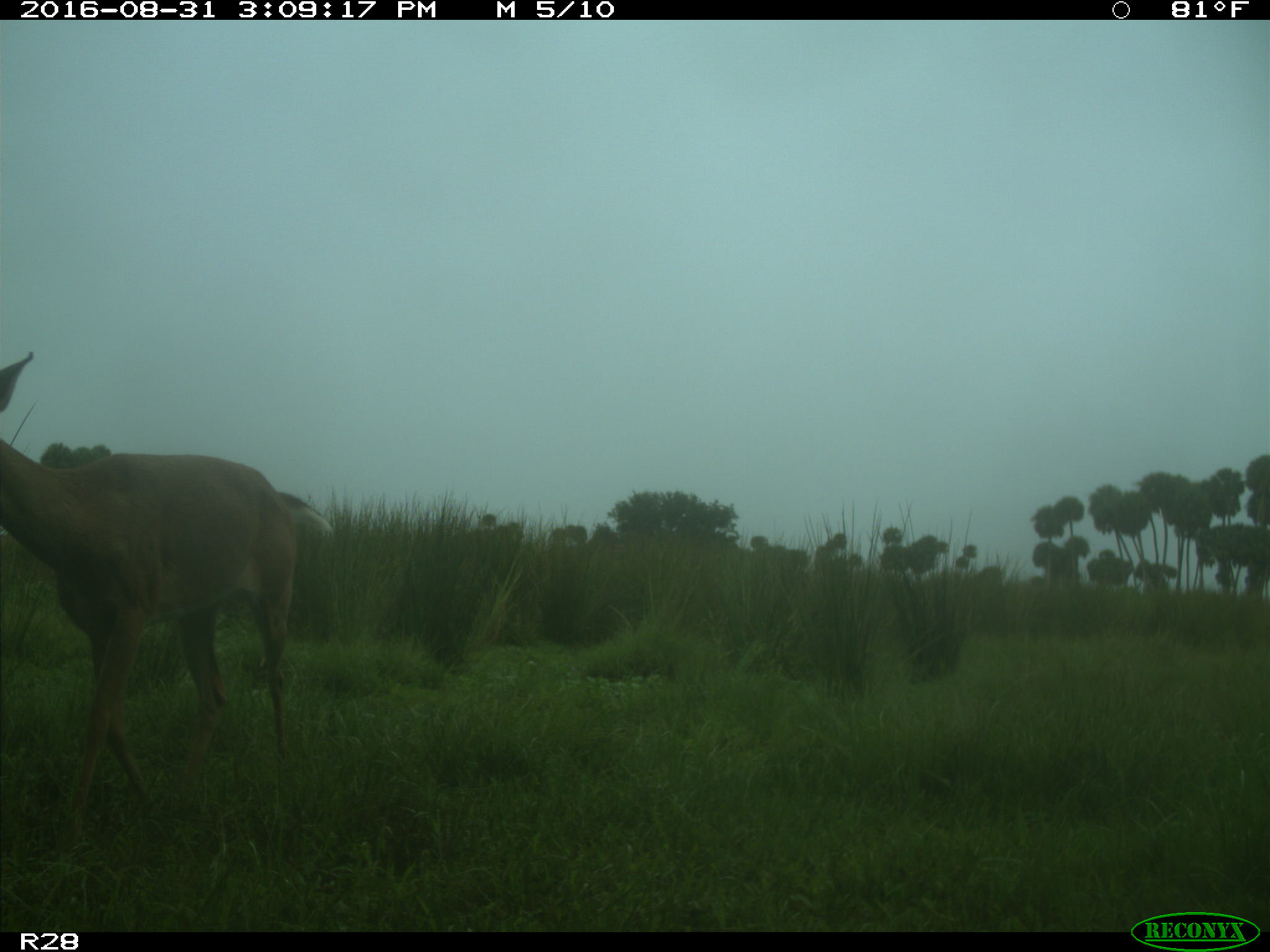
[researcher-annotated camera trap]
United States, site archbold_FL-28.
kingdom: Animalia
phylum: Chordata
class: Mammalia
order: Artiodactyla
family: Cervidae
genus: Odocoileus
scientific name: Odocoileus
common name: deer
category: unidentified deer